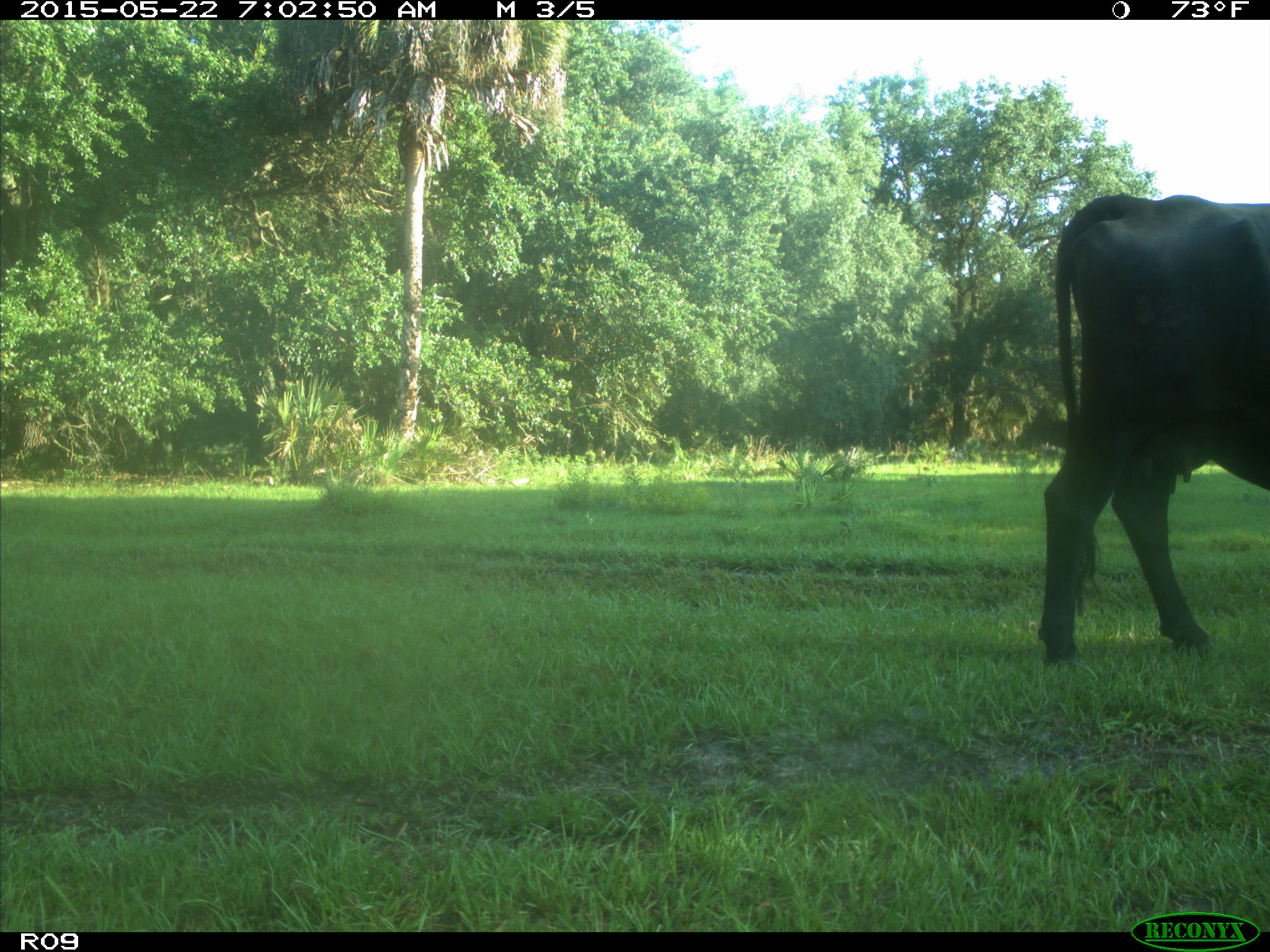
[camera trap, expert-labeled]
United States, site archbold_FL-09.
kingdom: Animalia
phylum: Chordata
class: Mammalia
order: Artiodactyla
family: Bovidae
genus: Bos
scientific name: Bos taurus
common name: domestic cow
Bos taurus (domestic cow).